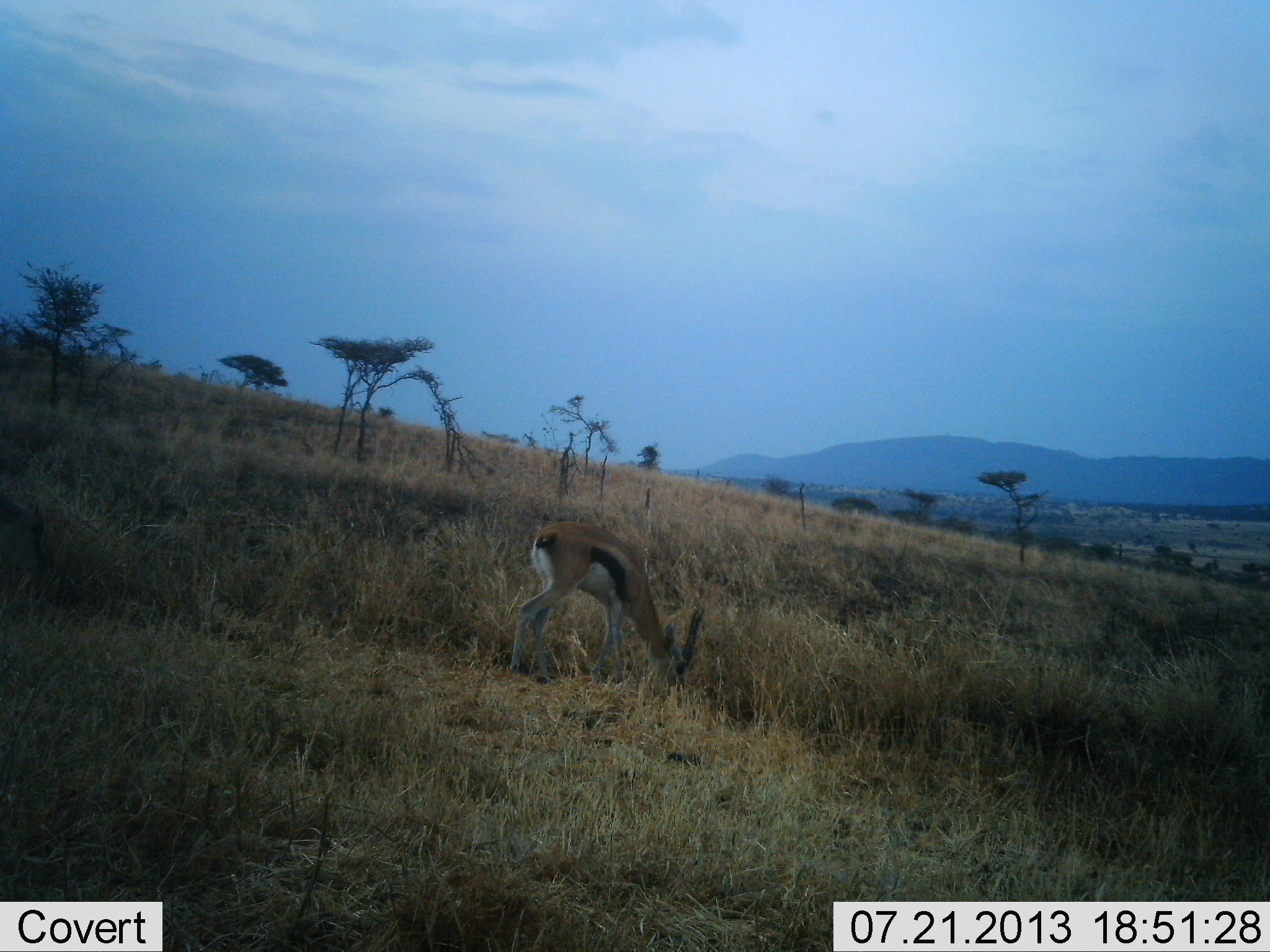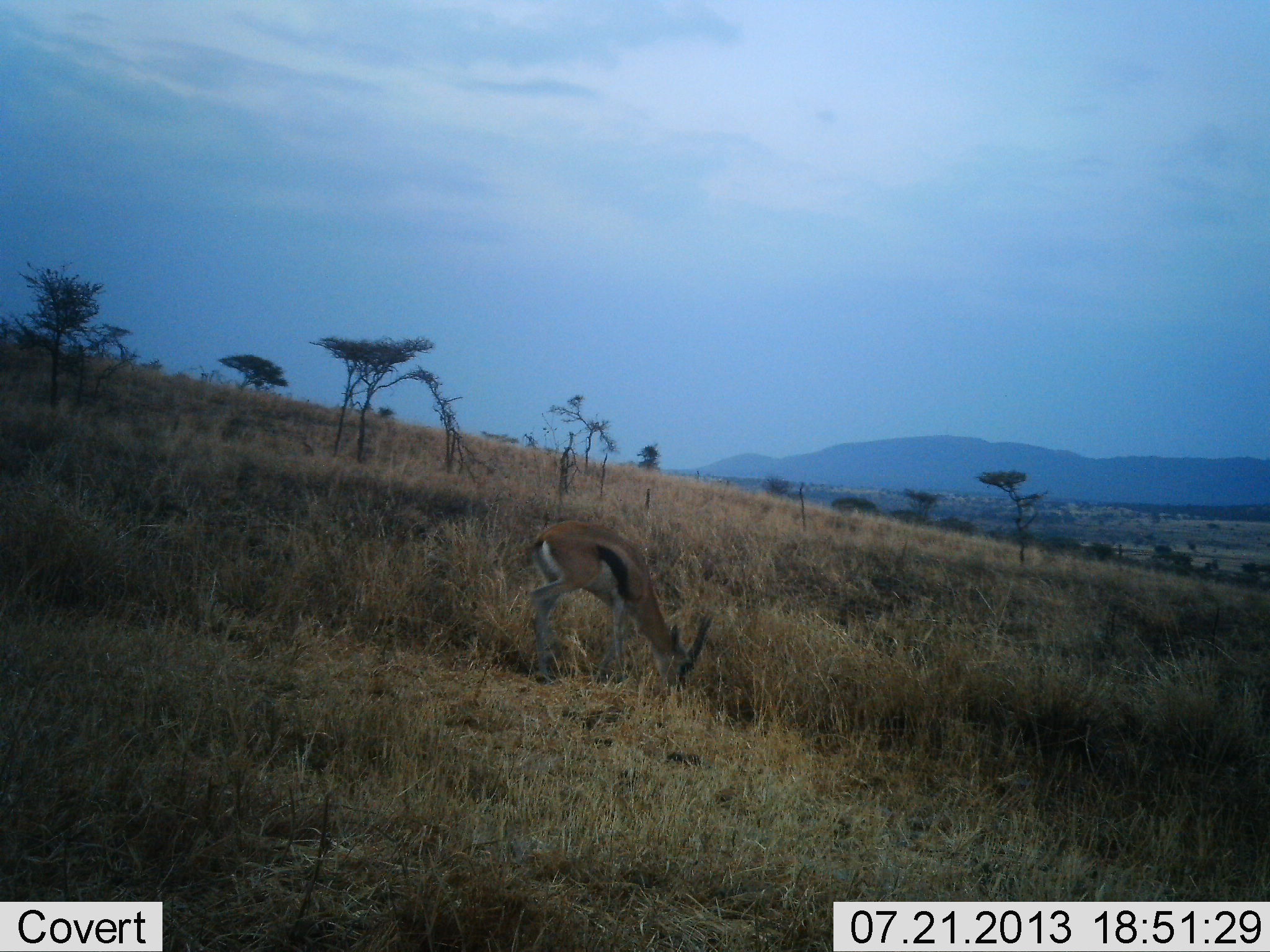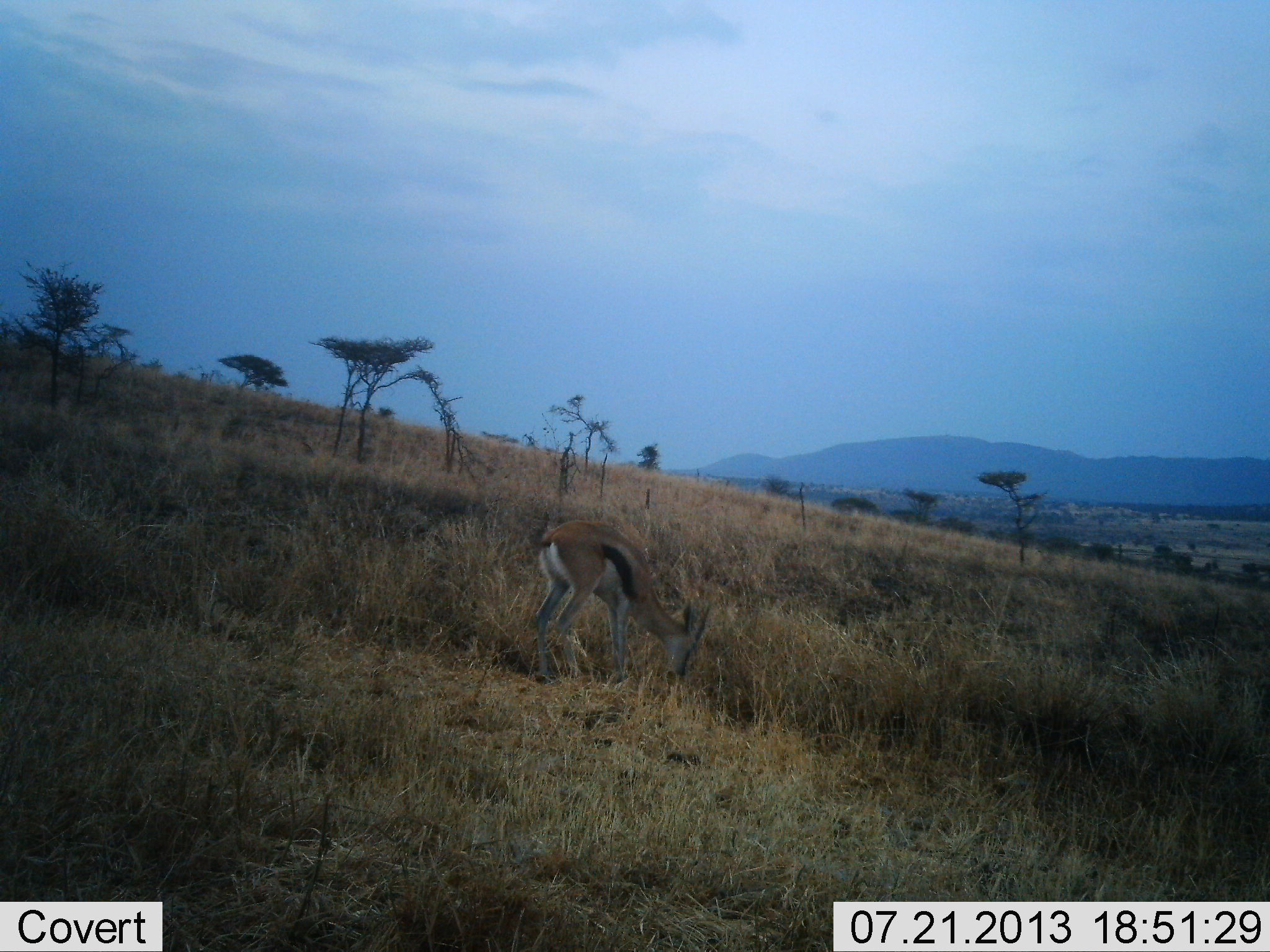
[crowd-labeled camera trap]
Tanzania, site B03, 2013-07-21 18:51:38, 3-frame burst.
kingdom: Animalia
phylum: Chordata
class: Mammalia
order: Artiodactyla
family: Bovidae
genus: Eudorcas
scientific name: Eudorcas thomsonii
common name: thomson's gazelle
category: gazellethomsons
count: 1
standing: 25%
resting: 0%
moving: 11%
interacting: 0%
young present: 0%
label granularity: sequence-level